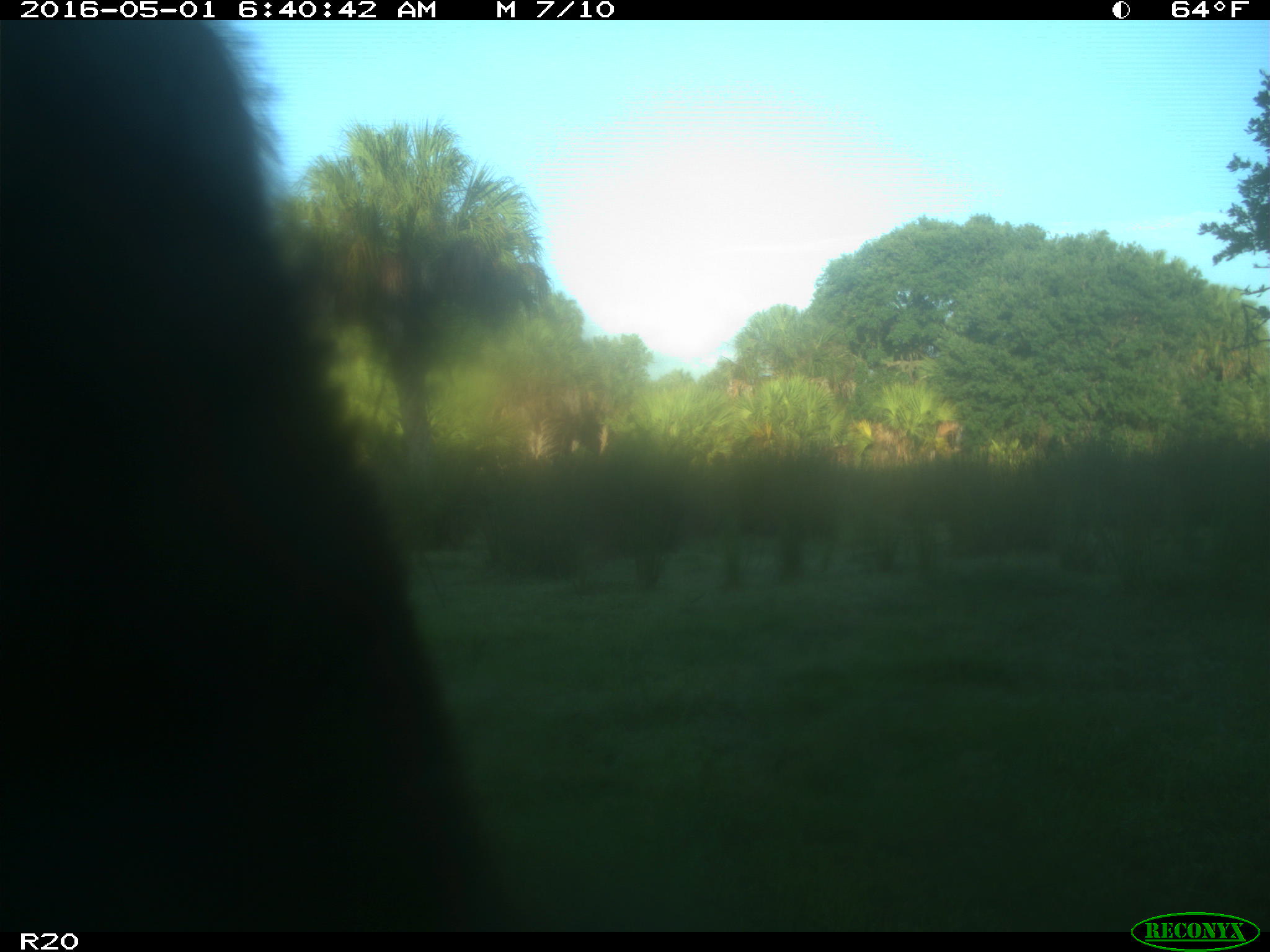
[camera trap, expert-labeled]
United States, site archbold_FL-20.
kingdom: Animalia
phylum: Chordata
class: Mammalia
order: Artiodactyla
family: Bovidae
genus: Bos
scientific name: Bos taurus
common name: domestic cow